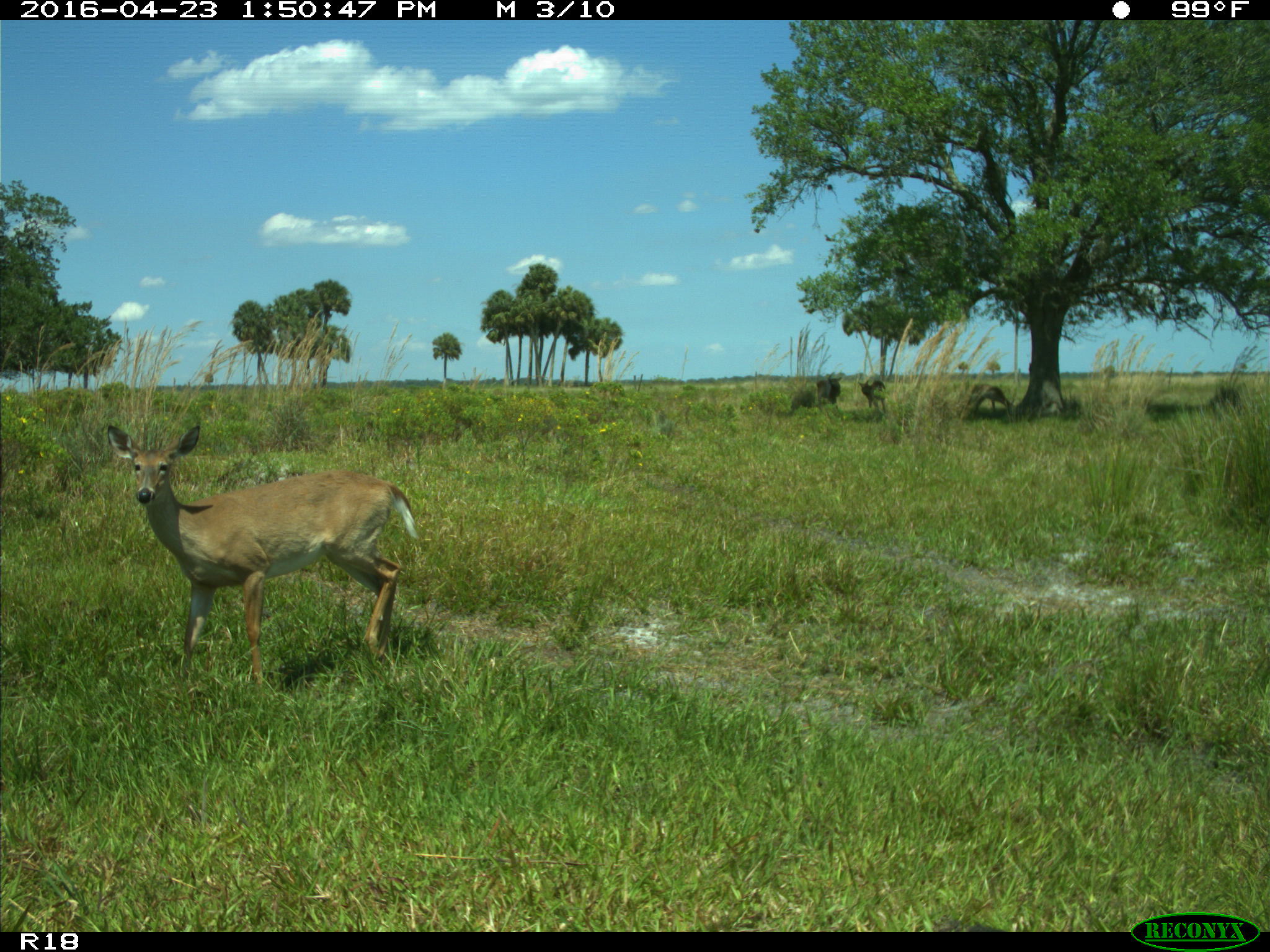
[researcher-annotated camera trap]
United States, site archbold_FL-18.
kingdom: Animalia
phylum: Chordata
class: Mammalia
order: Artiodactyla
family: Bovidae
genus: Bos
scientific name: Bos taurus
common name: domestic cow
Bos taurus (domestic cow).